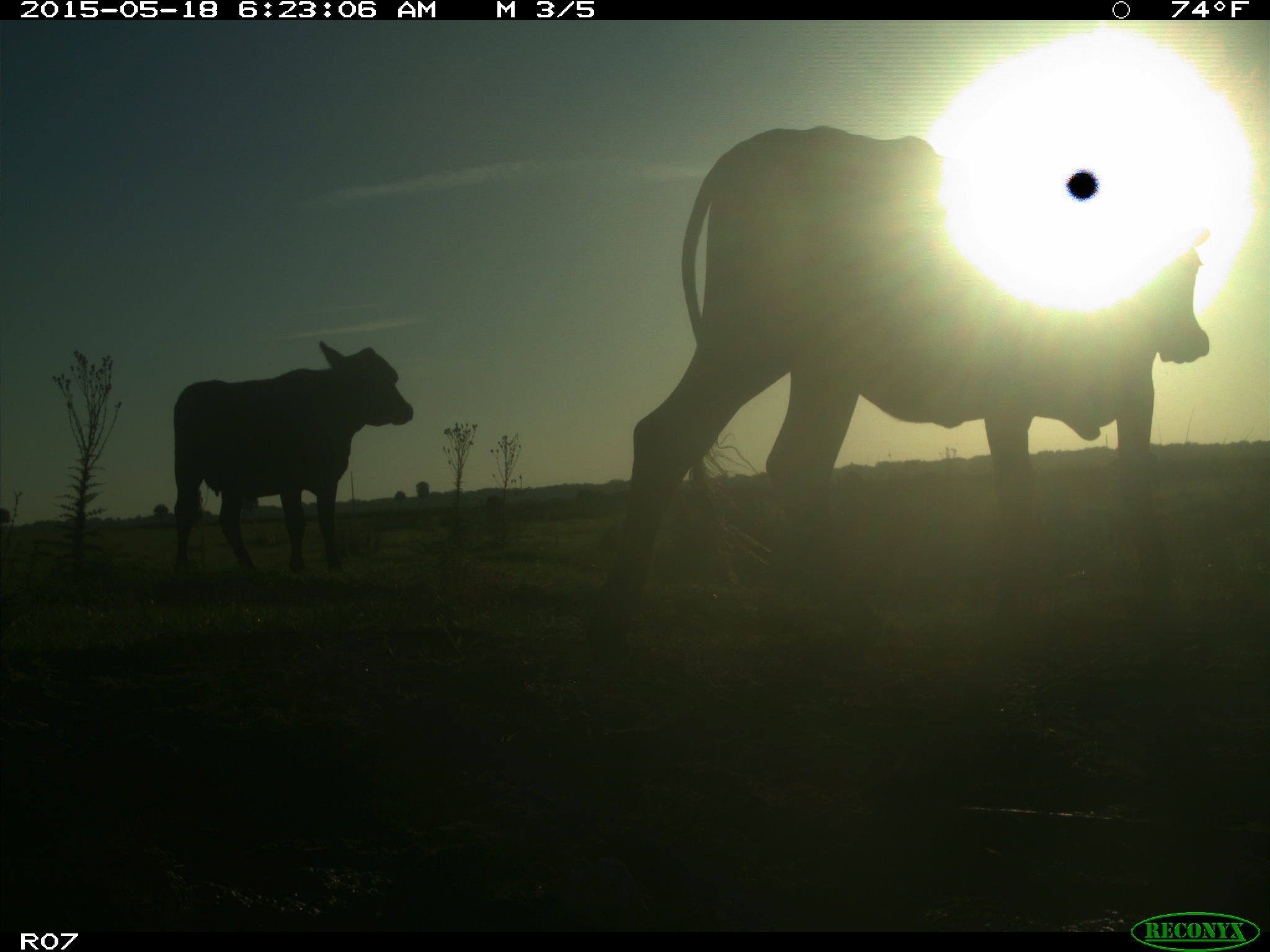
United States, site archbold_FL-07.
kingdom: Animalia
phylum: Chordata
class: Mammalia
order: Artiodactyla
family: Bovidae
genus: Bos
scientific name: Bos taurus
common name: domestic cow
Bos taurus (domestic cow).